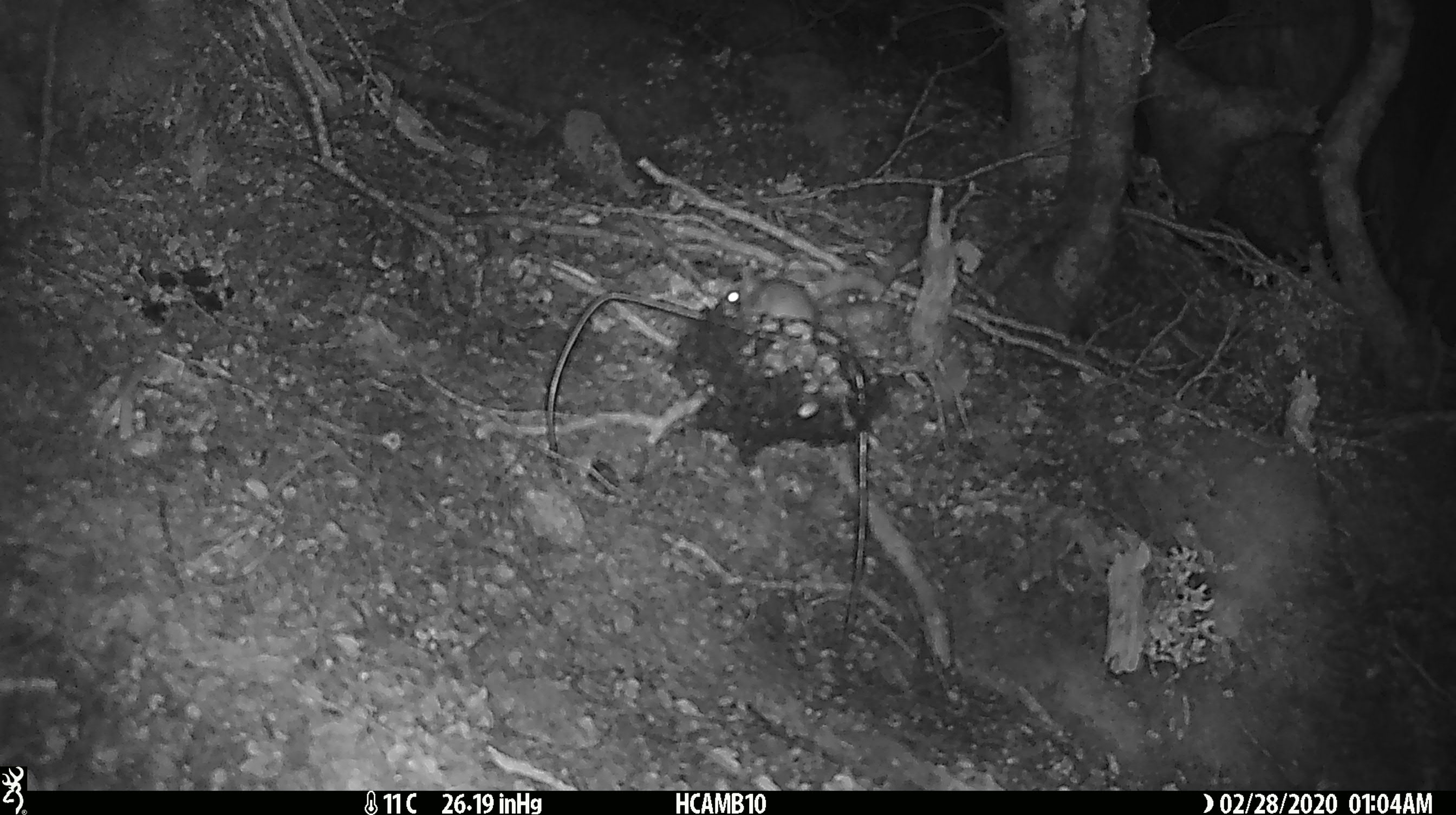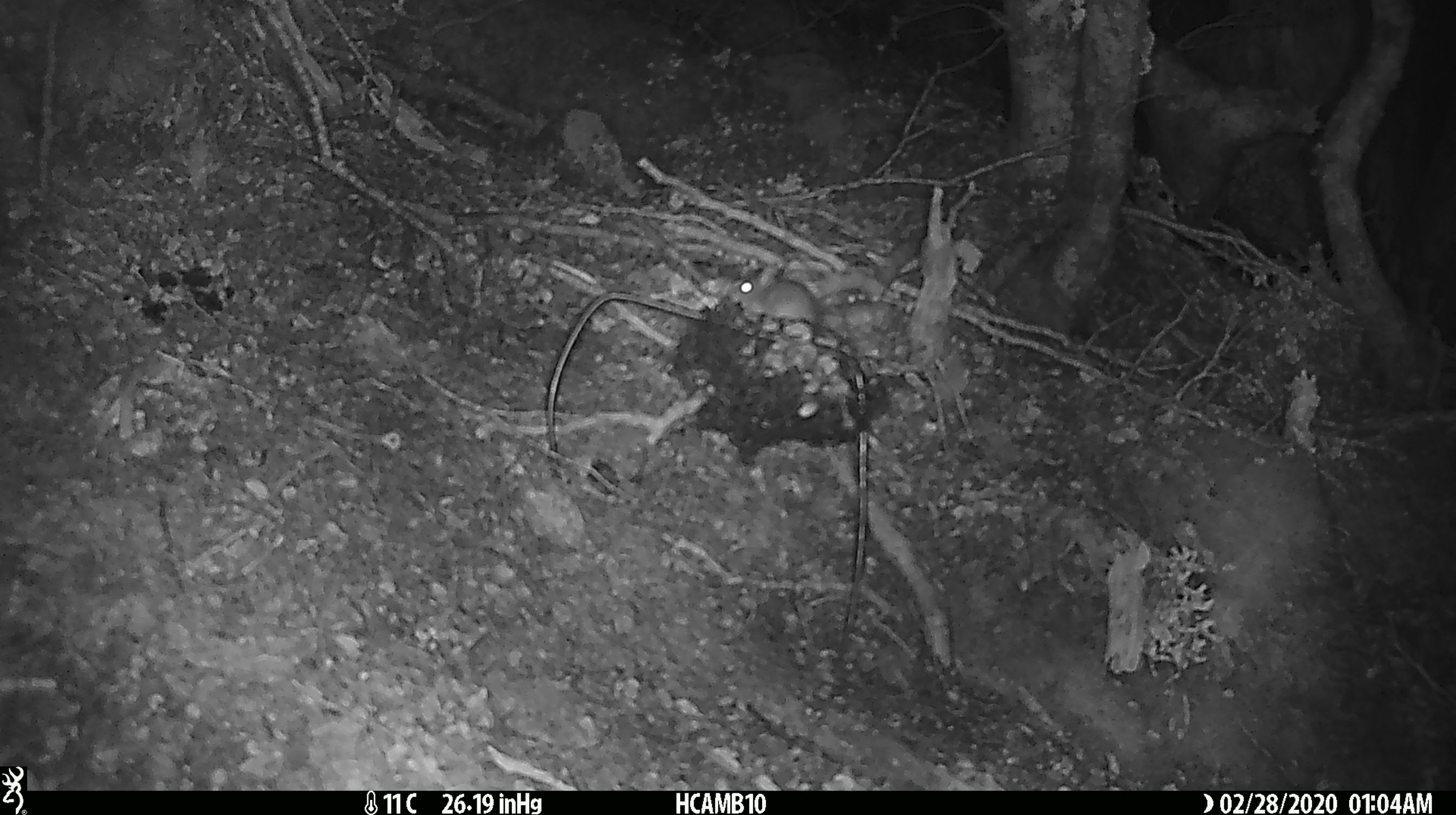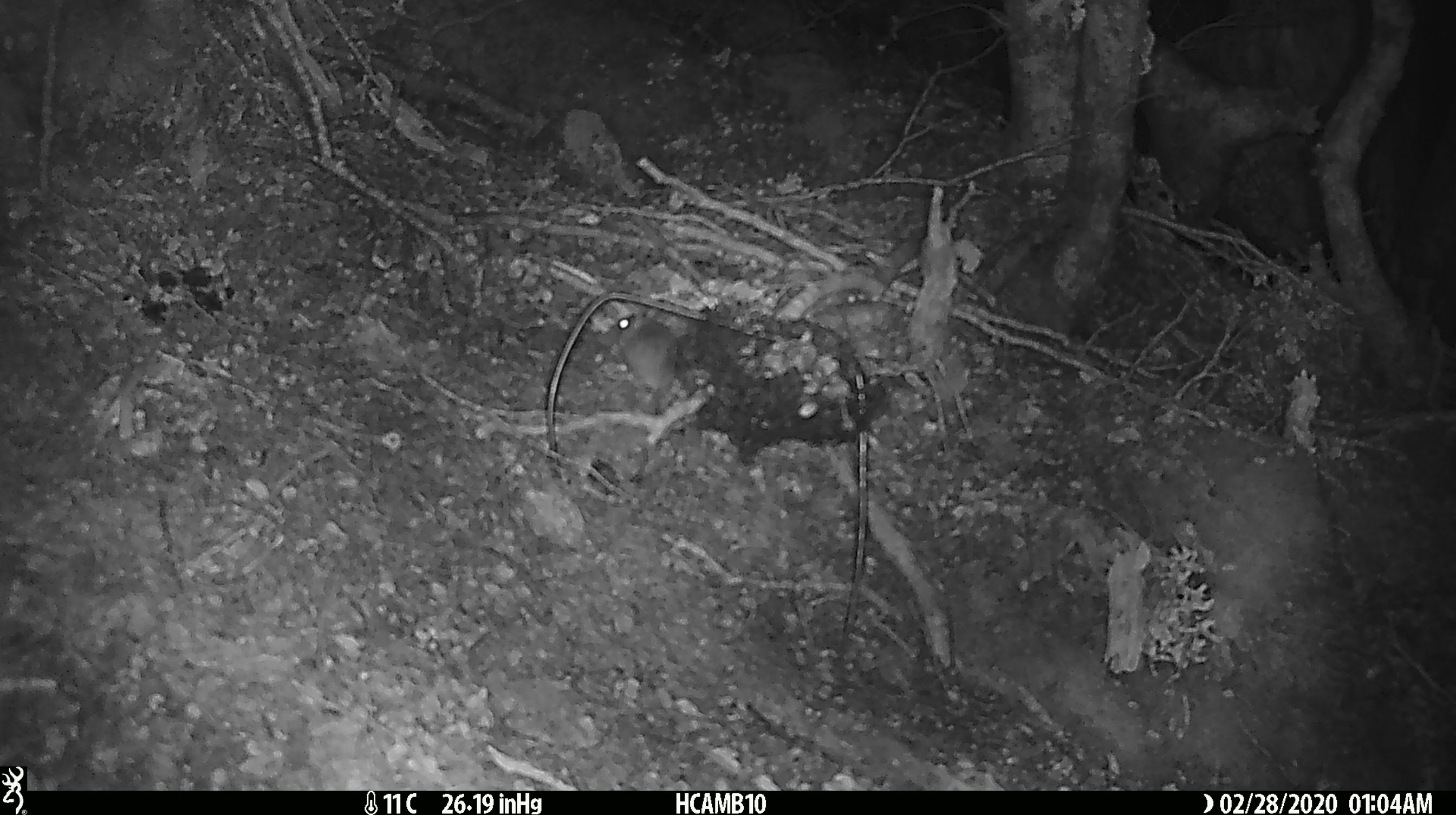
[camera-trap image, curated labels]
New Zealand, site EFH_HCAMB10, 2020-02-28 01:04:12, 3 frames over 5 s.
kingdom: Animalia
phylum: Chordata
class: Mammalia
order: Rodentia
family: Muridae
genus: Mus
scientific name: Mus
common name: mouse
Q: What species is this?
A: Mouse (Mus).